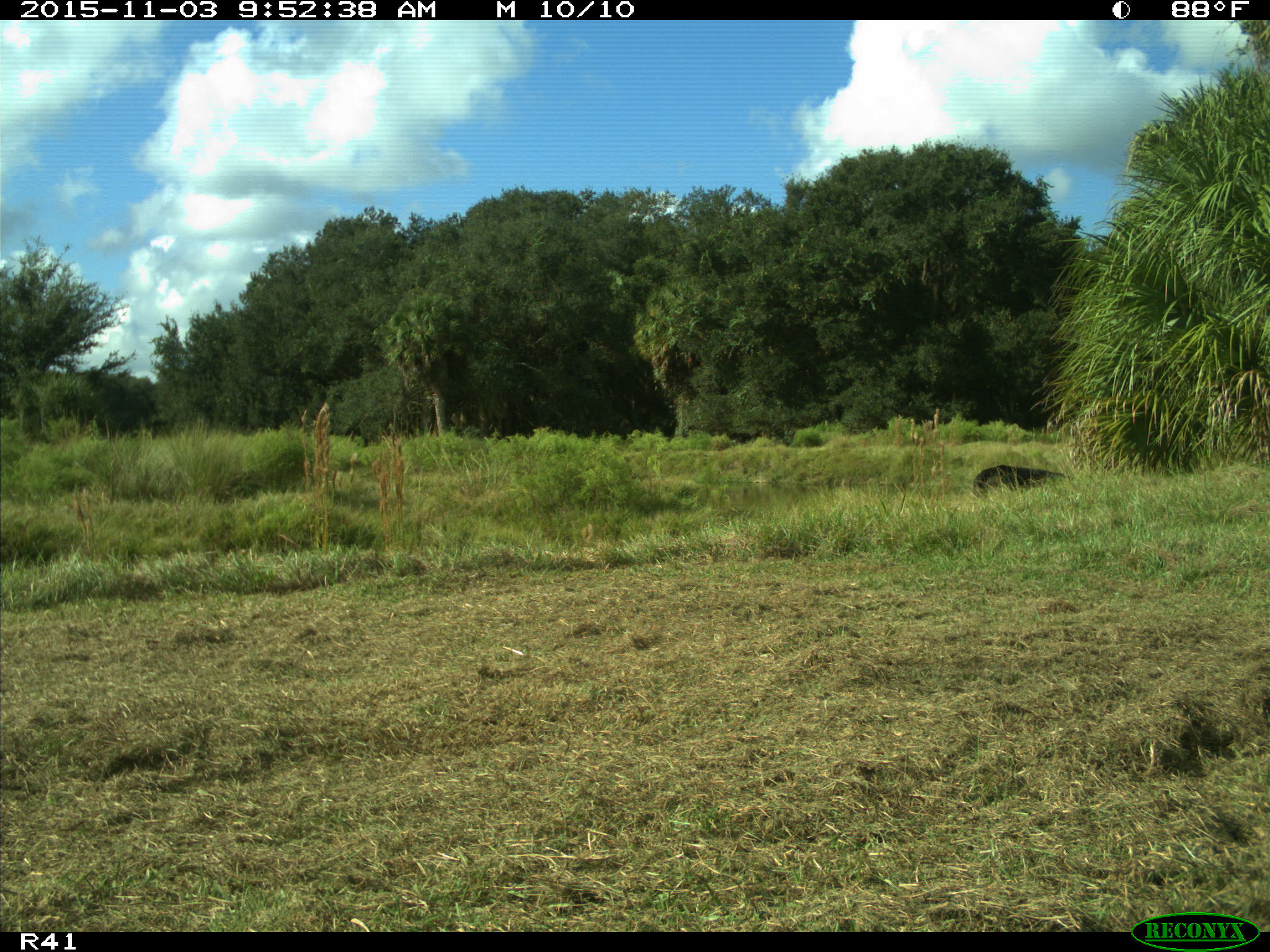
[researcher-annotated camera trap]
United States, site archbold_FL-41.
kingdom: Animalia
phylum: Chordata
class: Mammalia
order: Artiodactyla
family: Bovidae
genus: Bos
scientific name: Bos taurus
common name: domestic cow